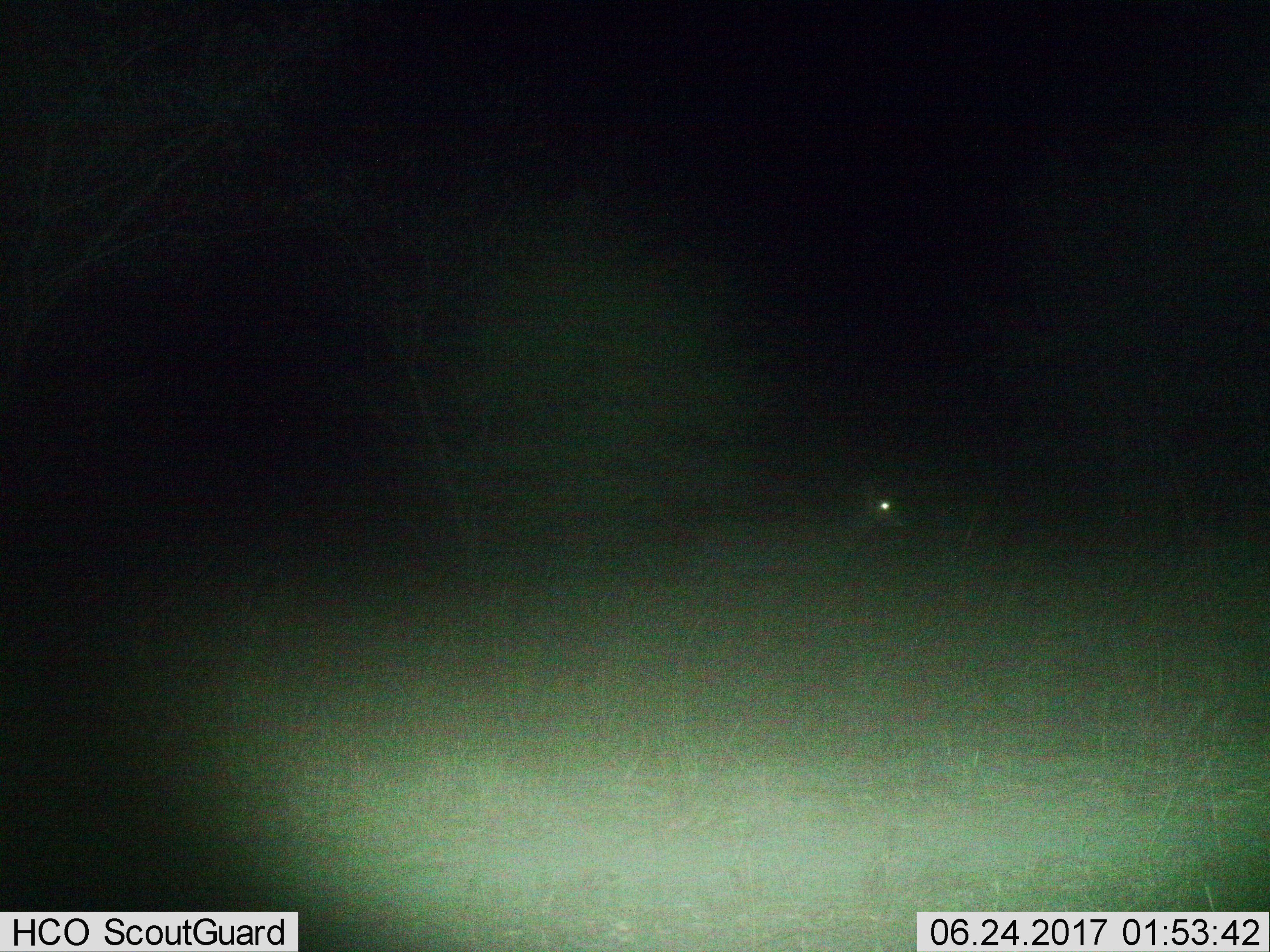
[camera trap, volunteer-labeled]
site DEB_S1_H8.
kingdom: Animalia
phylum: Chordata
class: Mammalia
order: Artiodactyla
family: Bovidae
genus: Aepyceros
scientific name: Aepyceros melampus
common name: impala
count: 1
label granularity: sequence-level